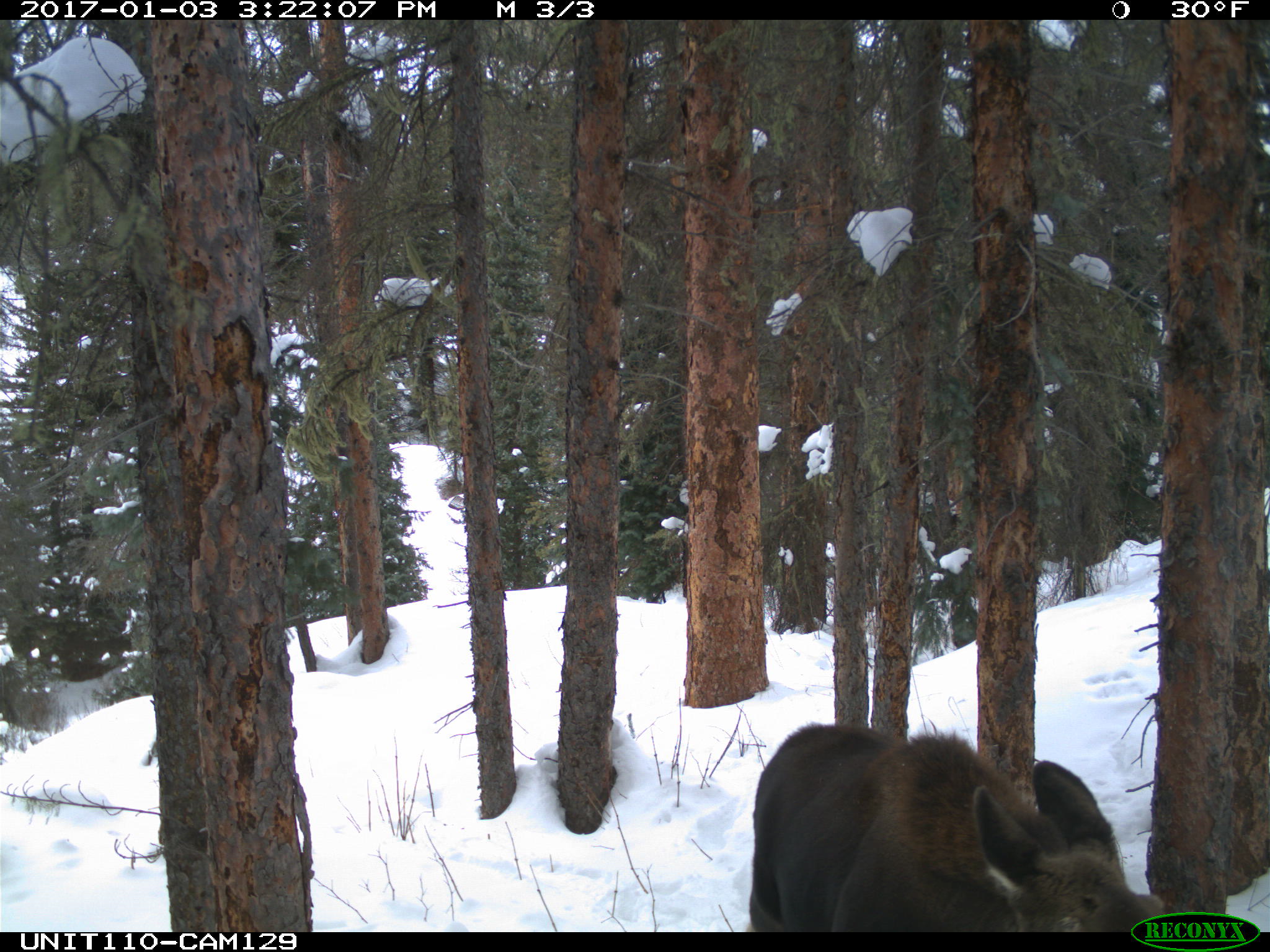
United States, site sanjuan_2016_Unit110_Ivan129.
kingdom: Animalia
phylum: Chordata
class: Mammalia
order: Artiodactyla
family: Cervidae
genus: Alces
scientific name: Alces alces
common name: moose